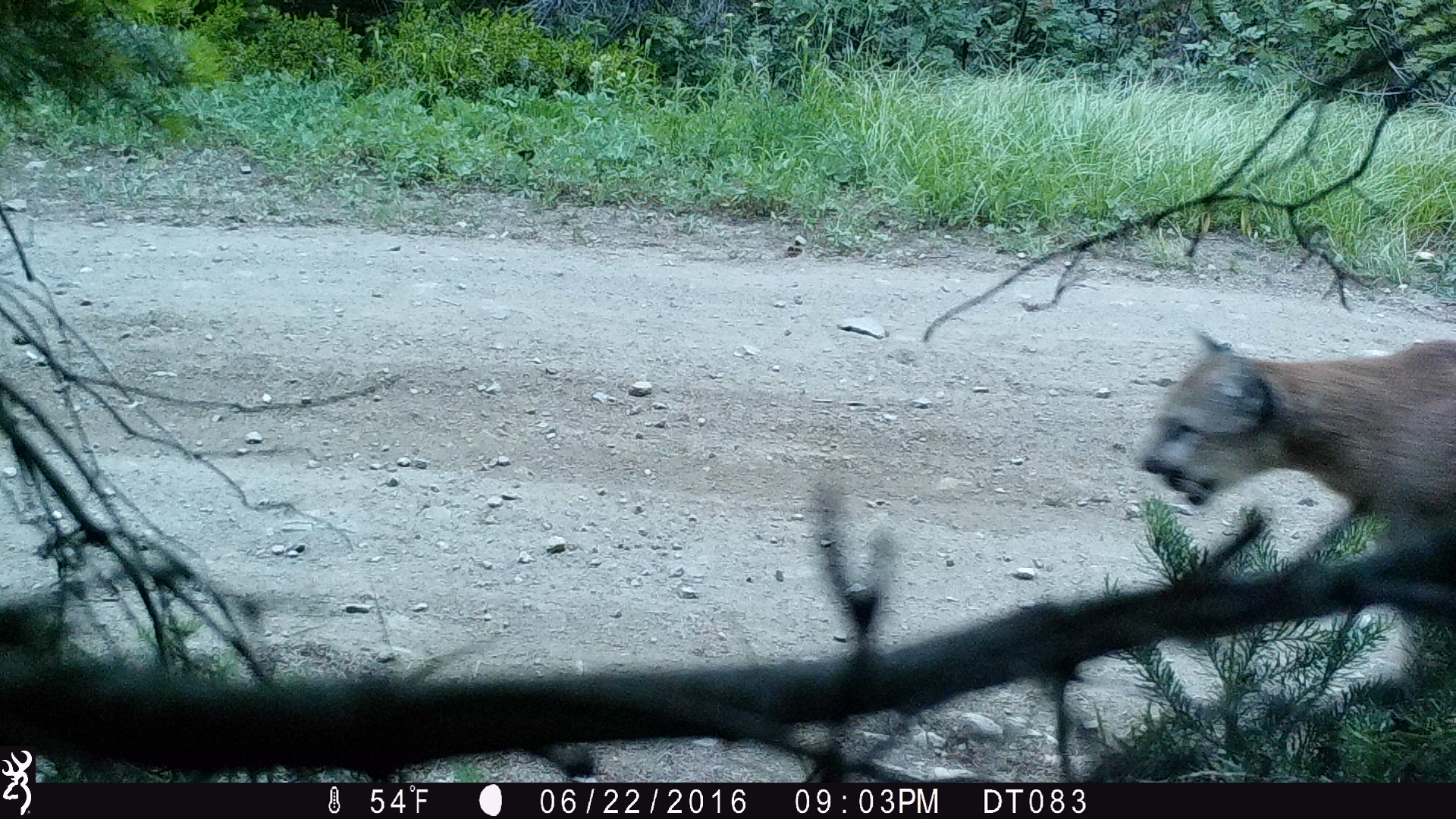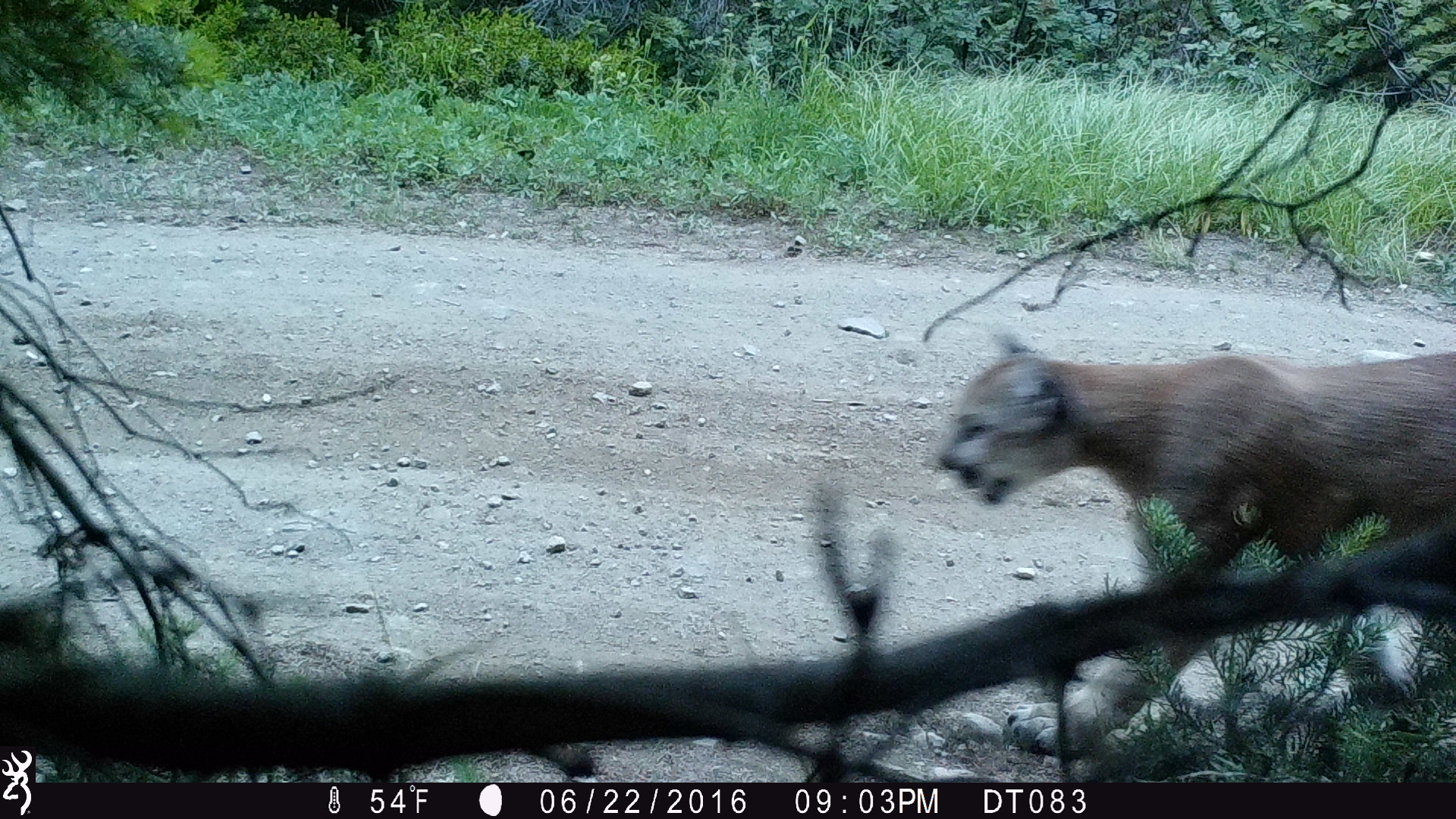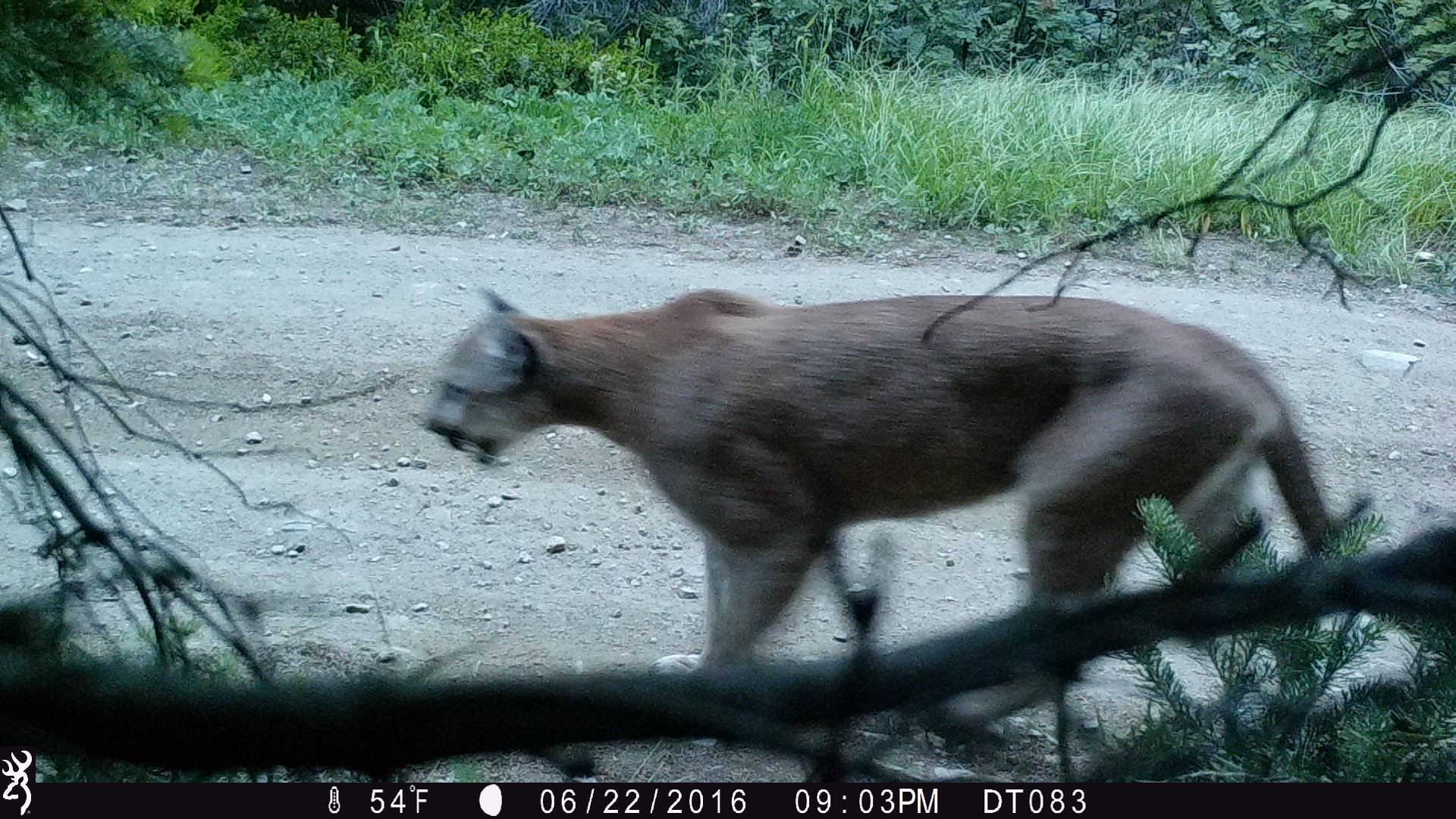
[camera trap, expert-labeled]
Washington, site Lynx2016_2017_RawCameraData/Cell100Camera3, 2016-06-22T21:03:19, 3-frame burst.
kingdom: Animalia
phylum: Chordata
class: Mammalia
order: Carnivora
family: Felidae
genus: Puma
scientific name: Puma concolor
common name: mountain lion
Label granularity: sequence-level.